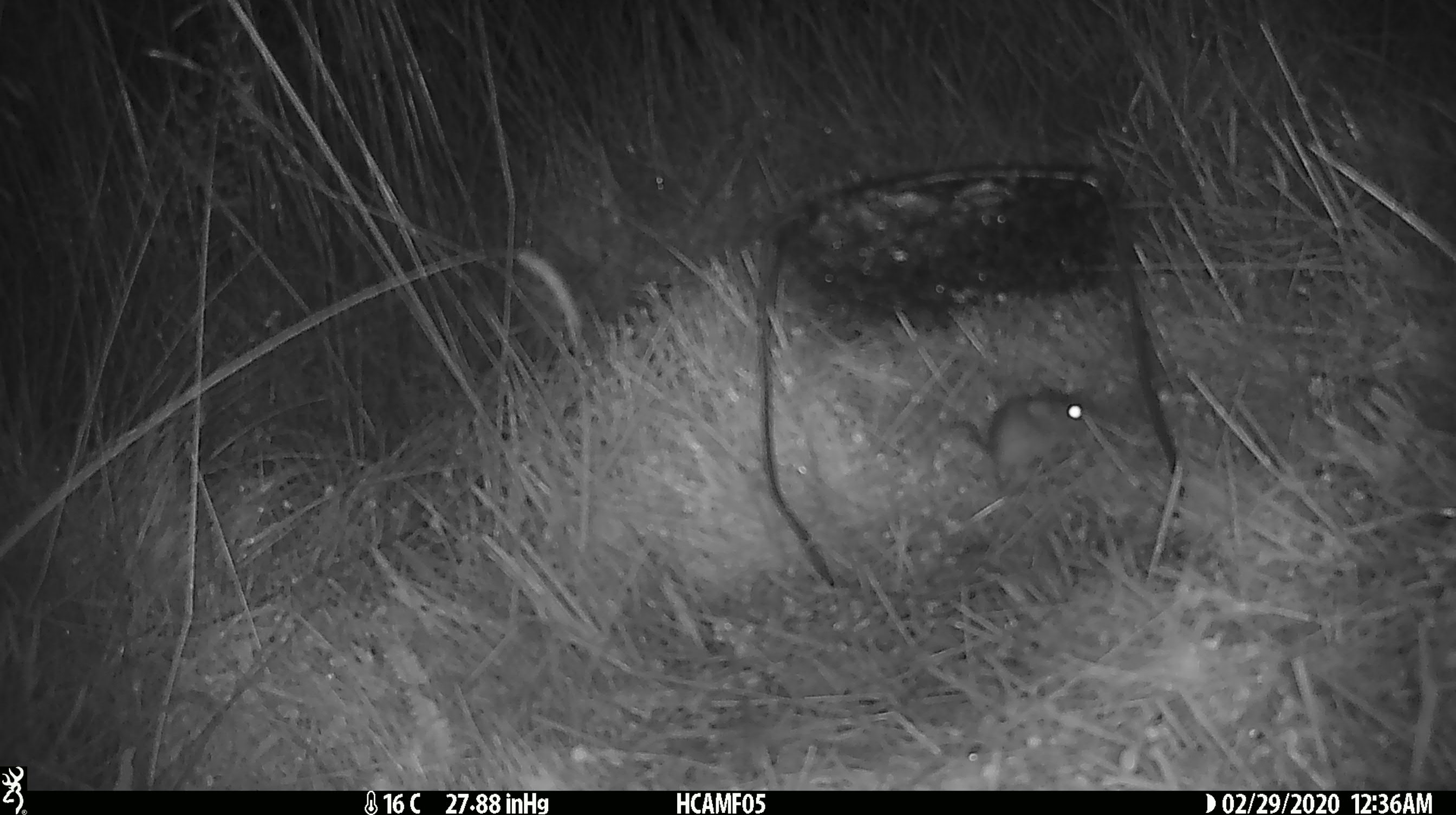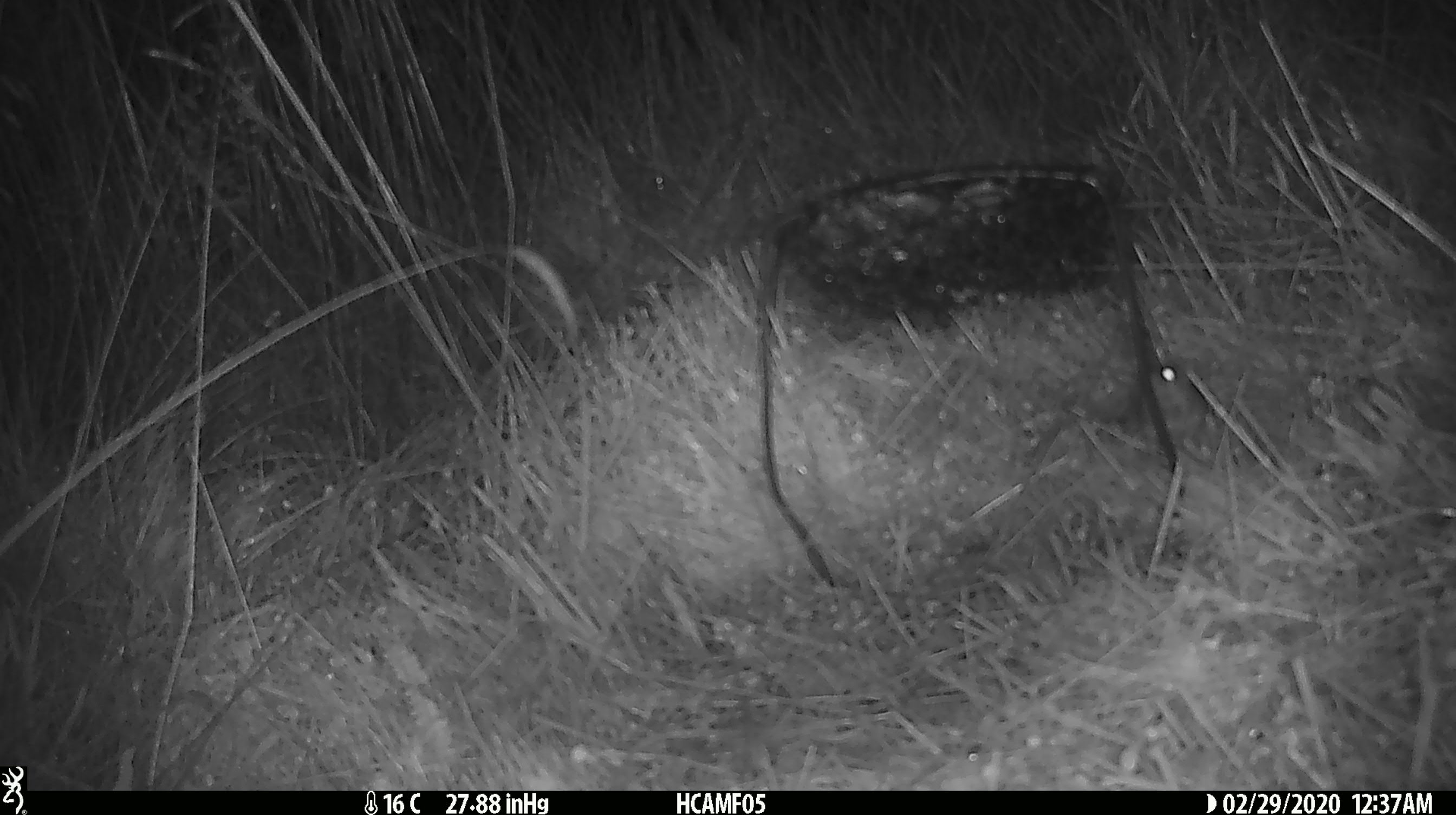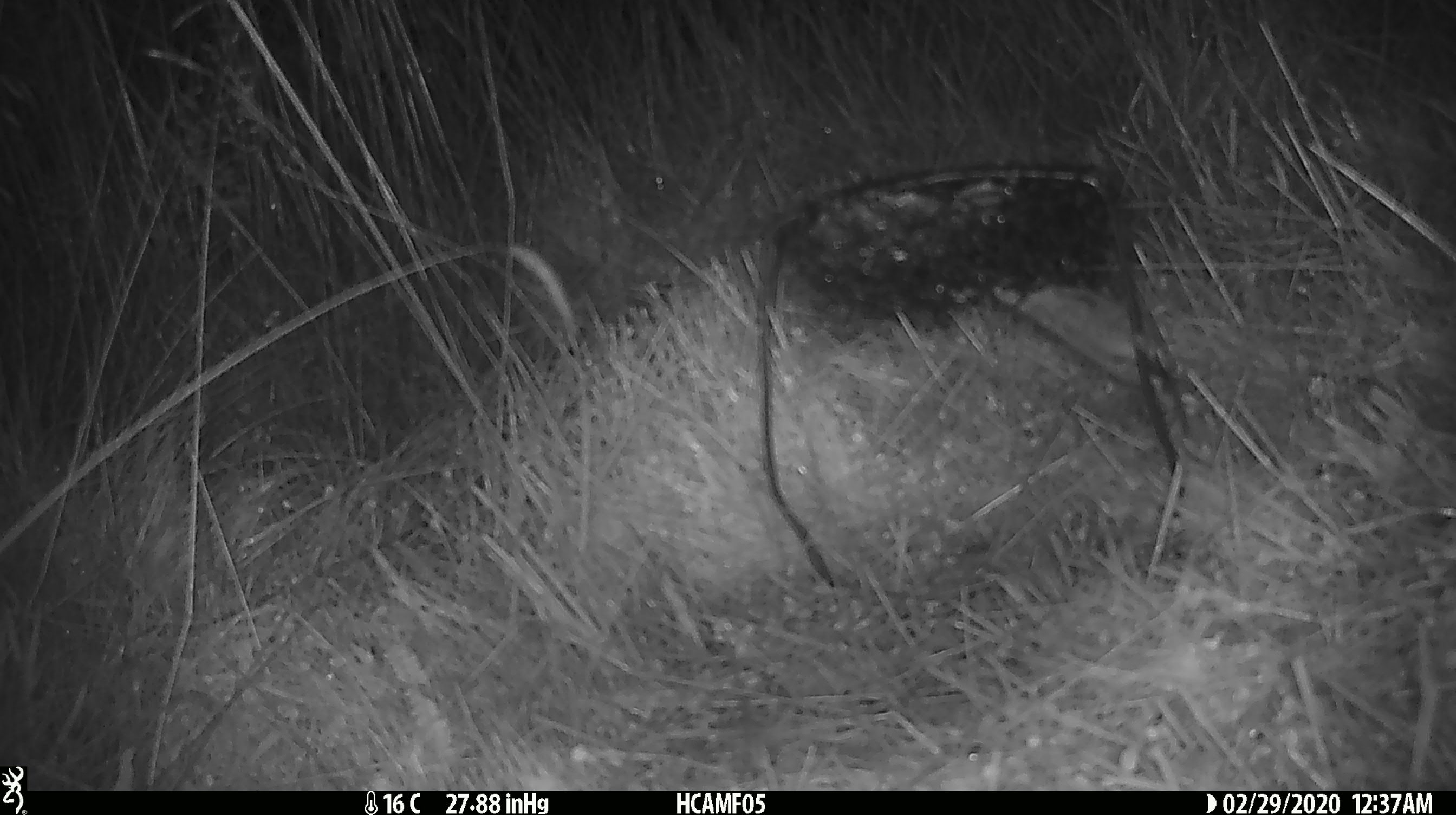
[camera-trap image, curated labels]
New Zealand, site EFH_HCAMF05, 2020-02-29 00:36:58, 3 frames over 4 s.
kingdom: Animalia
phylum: Chordata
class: Mammalia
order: Rodentia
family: Muridae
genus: Mus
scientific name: Mus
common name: mouse